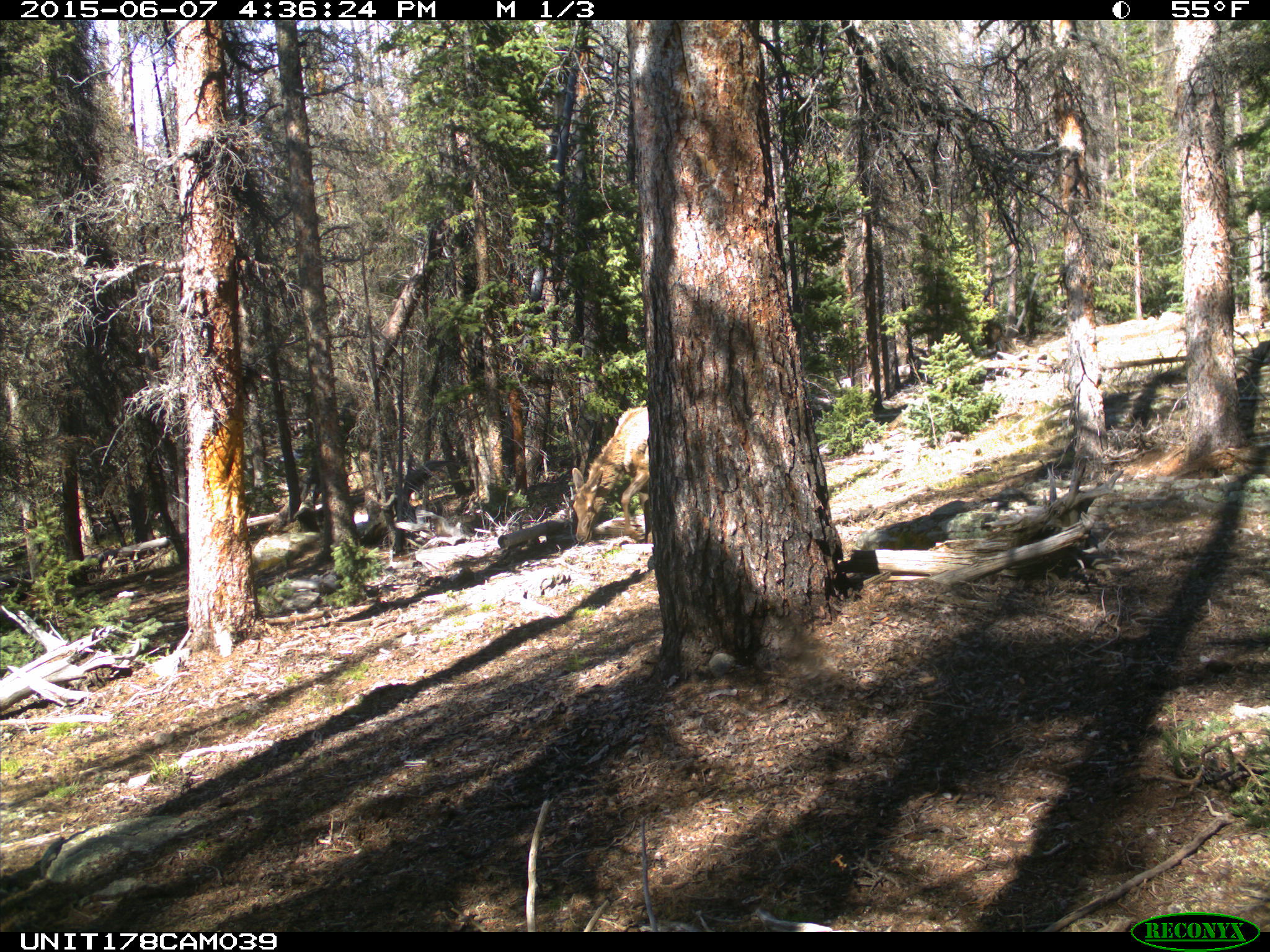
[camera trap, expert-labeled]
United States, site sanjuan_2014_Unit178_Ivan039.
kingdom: Animalia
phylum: Chordata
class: Mammalia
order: Artiodactyla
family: Cervidae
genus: Cervus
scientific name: Cervus elaphus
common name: red deer